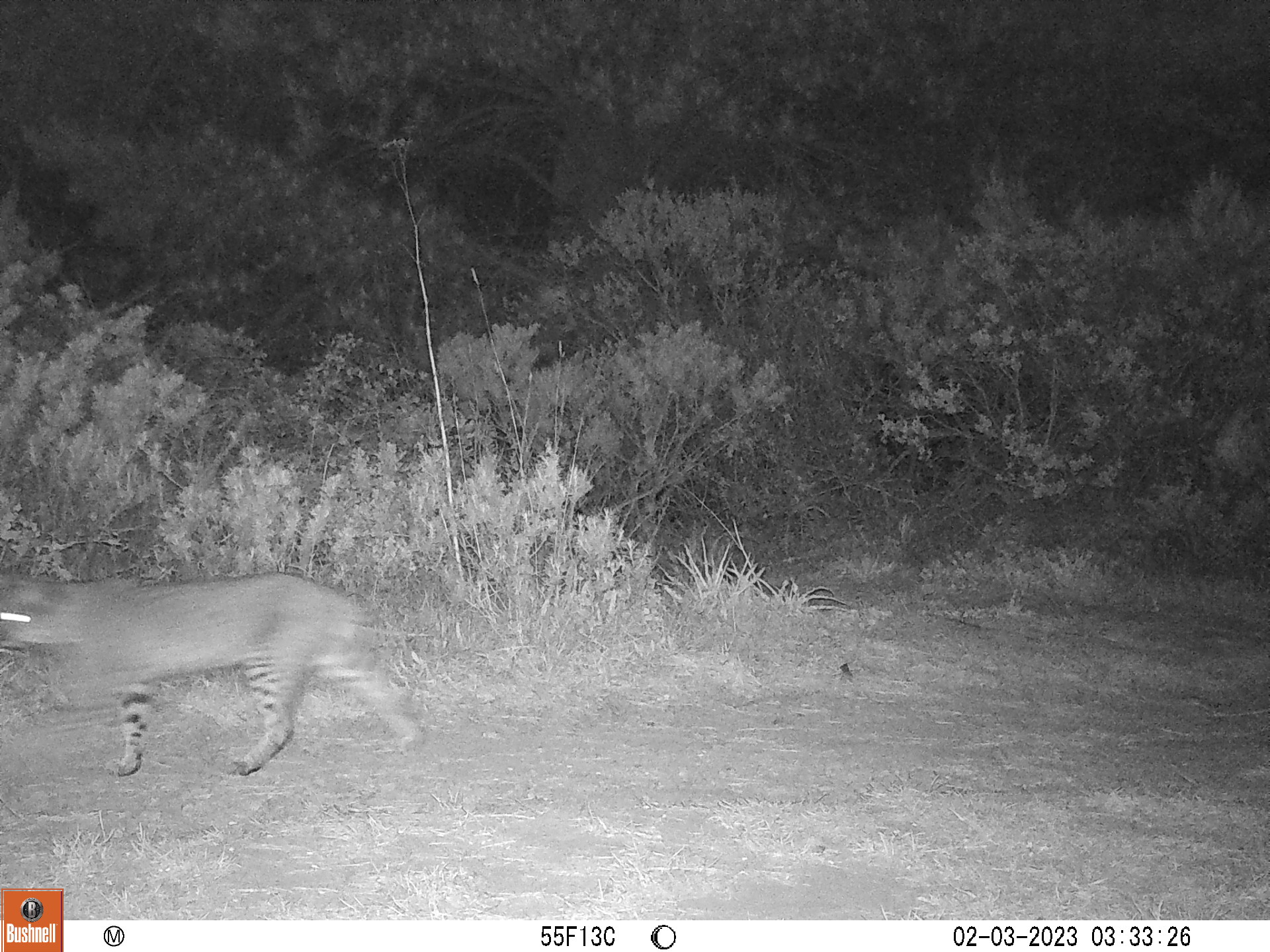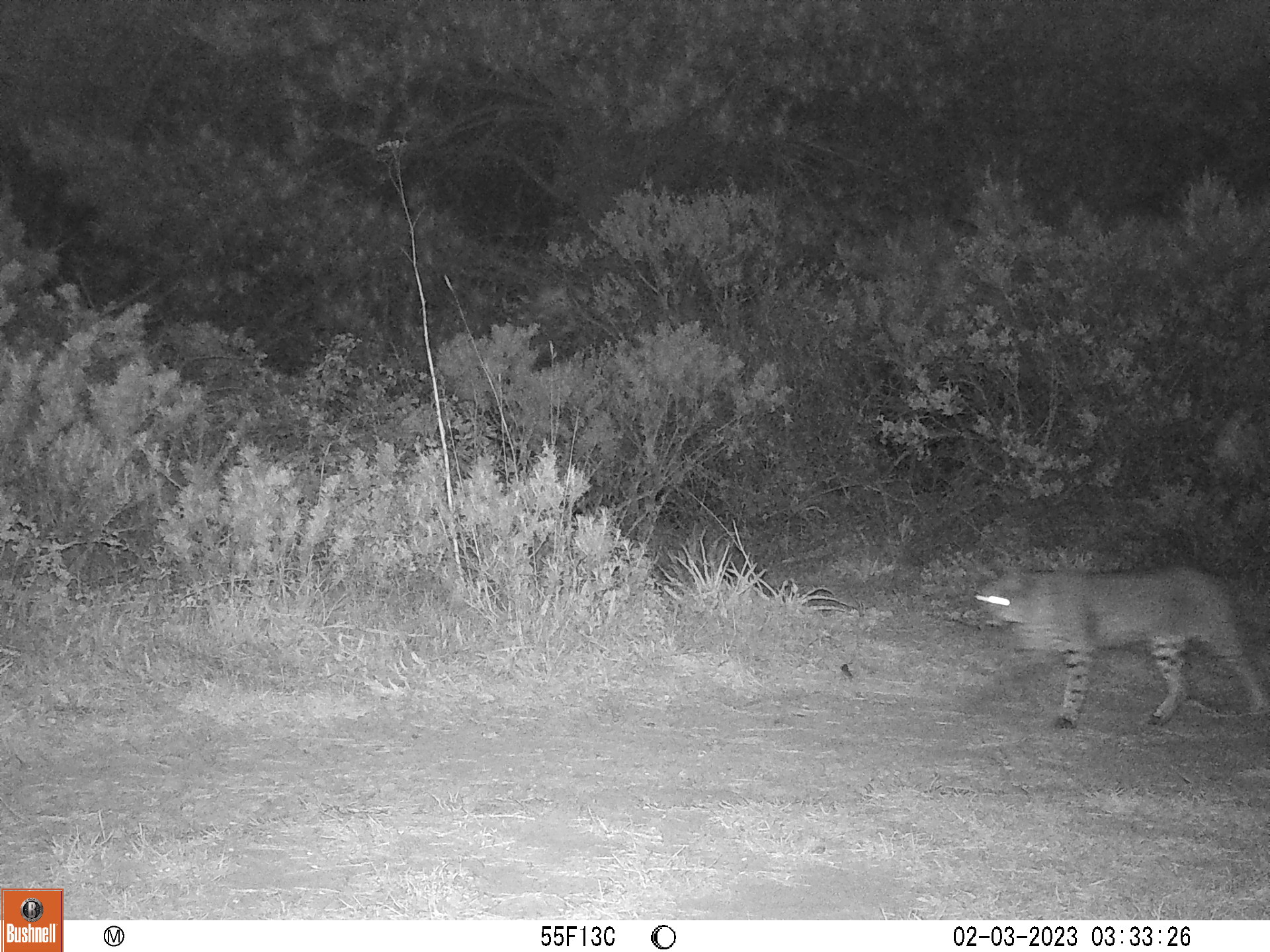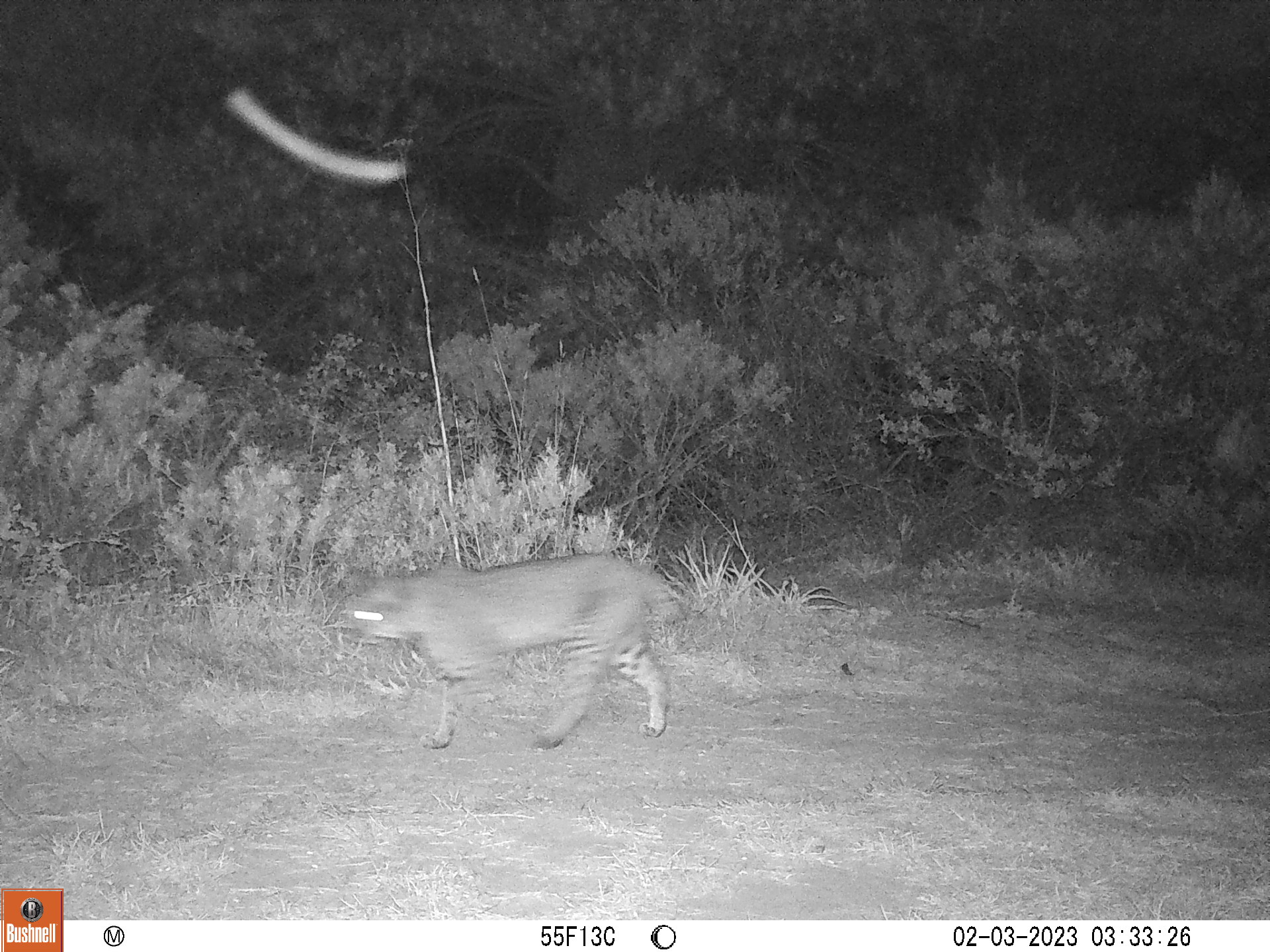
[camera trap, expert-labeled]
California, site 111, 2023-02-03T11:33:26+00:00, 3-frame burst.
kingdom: Animalia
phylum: Chordata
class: Mammalia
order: Carnivora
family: Felidae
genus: Lynx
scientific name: Lynx rufus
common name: bobcat